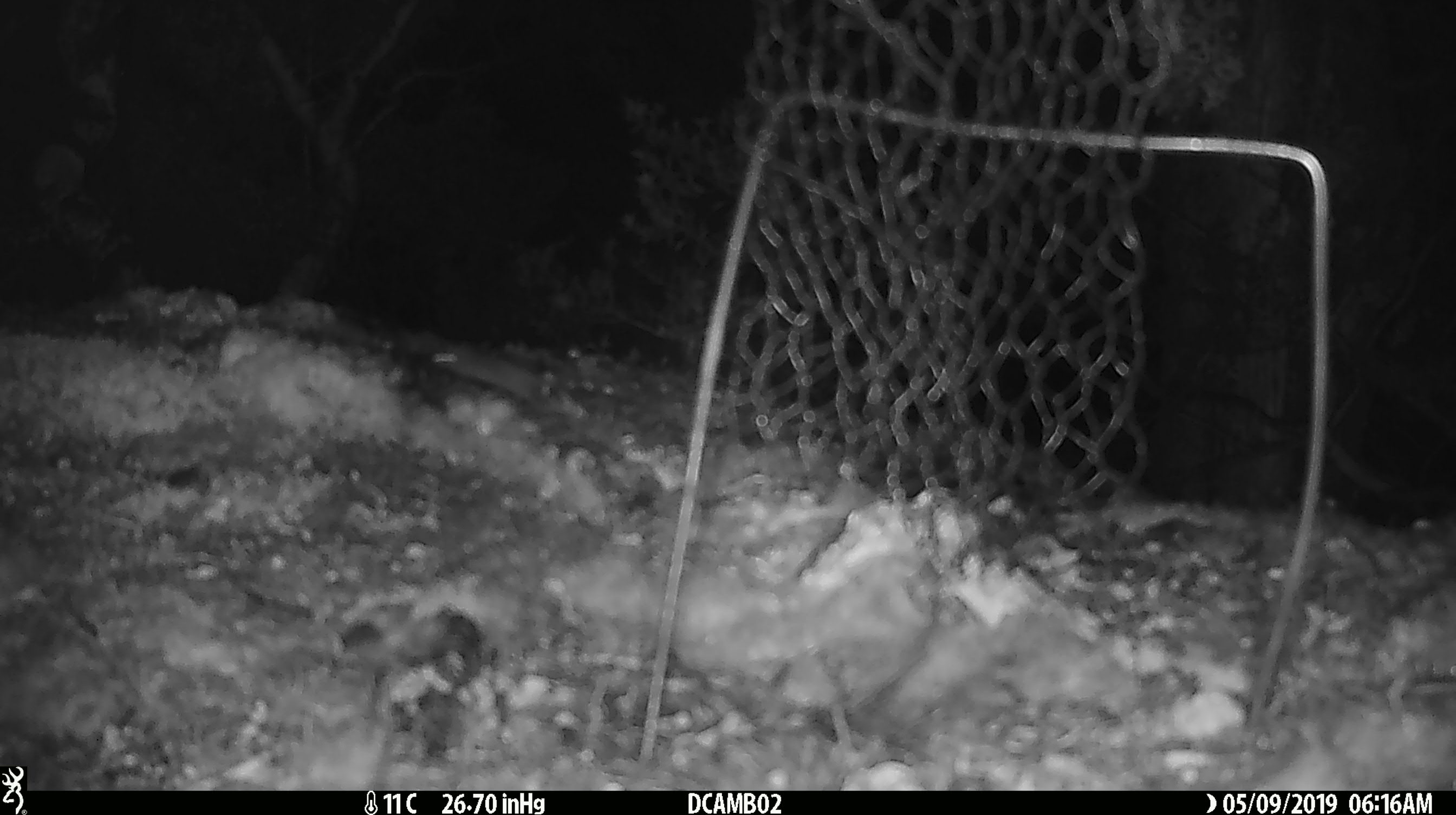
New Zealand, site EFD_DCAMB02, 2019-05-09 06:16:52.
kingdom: Animalia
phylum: Chordata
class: Mammalia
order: Rodentia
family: Muridae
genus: Mus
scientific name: Mus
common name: mouse